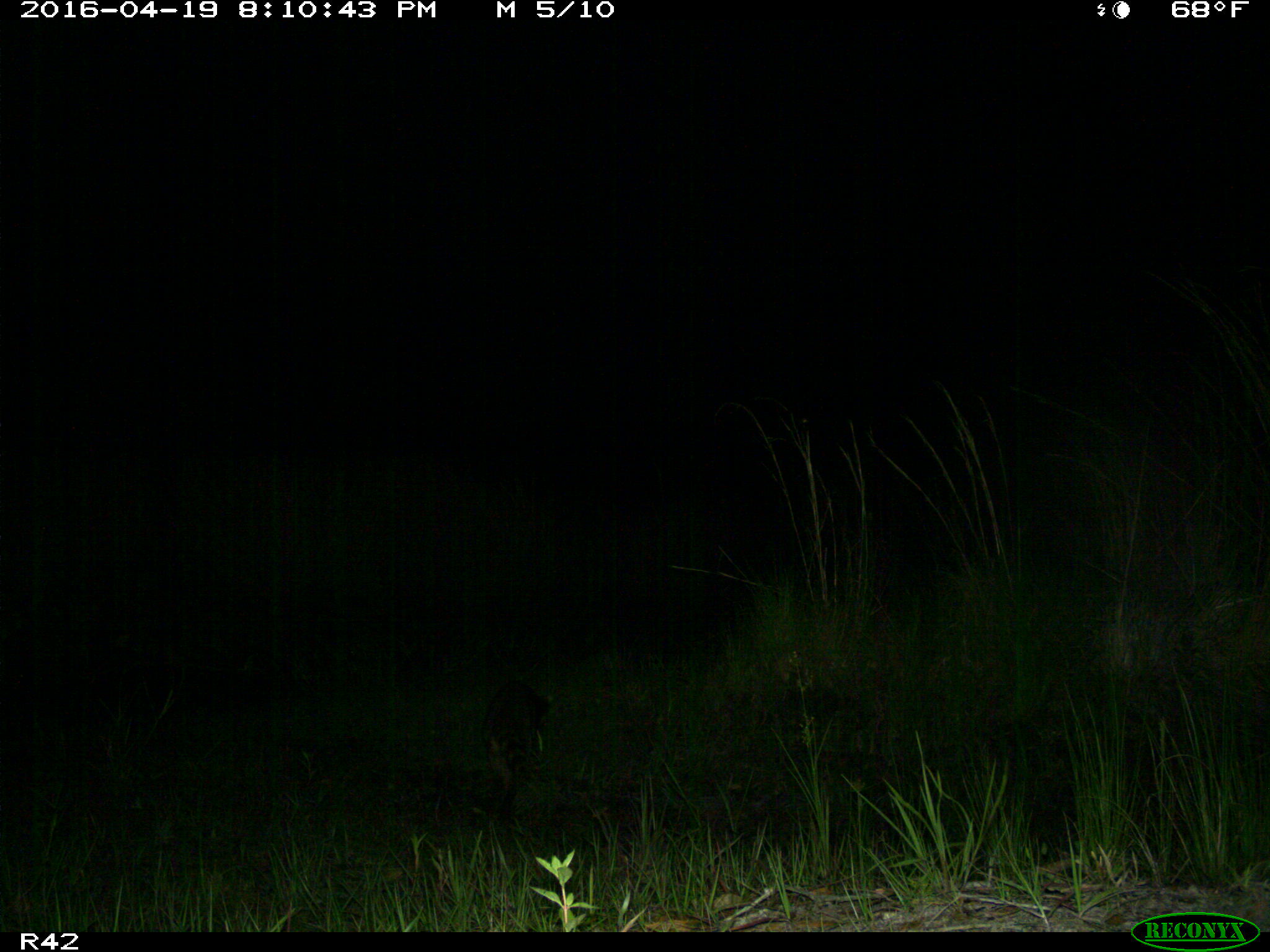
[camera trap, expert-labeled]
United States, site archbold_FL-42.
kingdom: Animalia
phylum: Chordata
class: Mammalia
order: Carnivora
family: Procyonidae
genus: Procyon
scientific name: Procyon lotor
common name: common raccoon